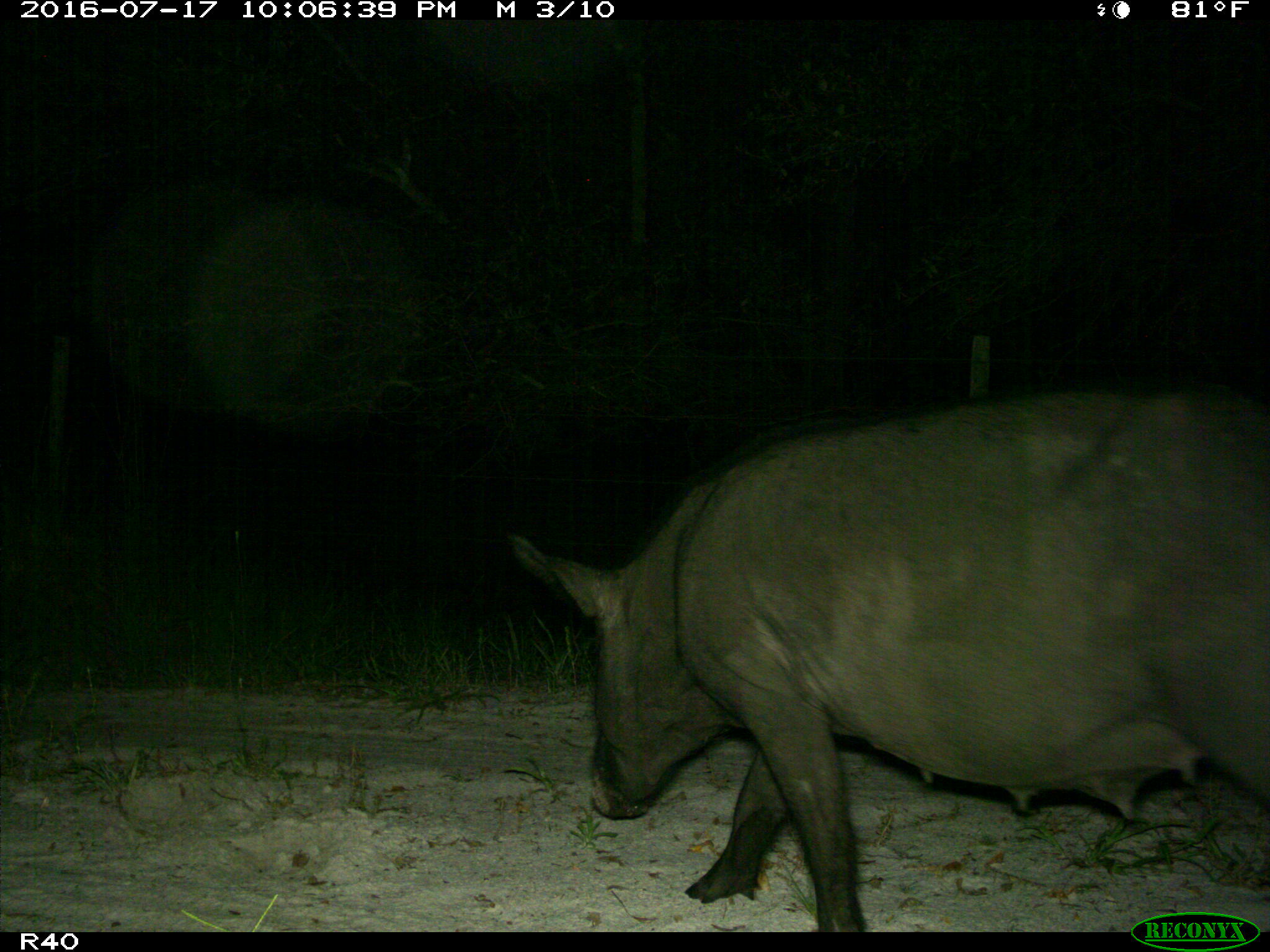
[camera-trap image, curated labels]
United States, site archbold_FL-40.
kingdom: Animalia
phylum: Chordata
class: Mammalia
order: Artiodactyla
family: Suidae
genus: Sus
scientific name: Sus scrofa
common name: wild boar